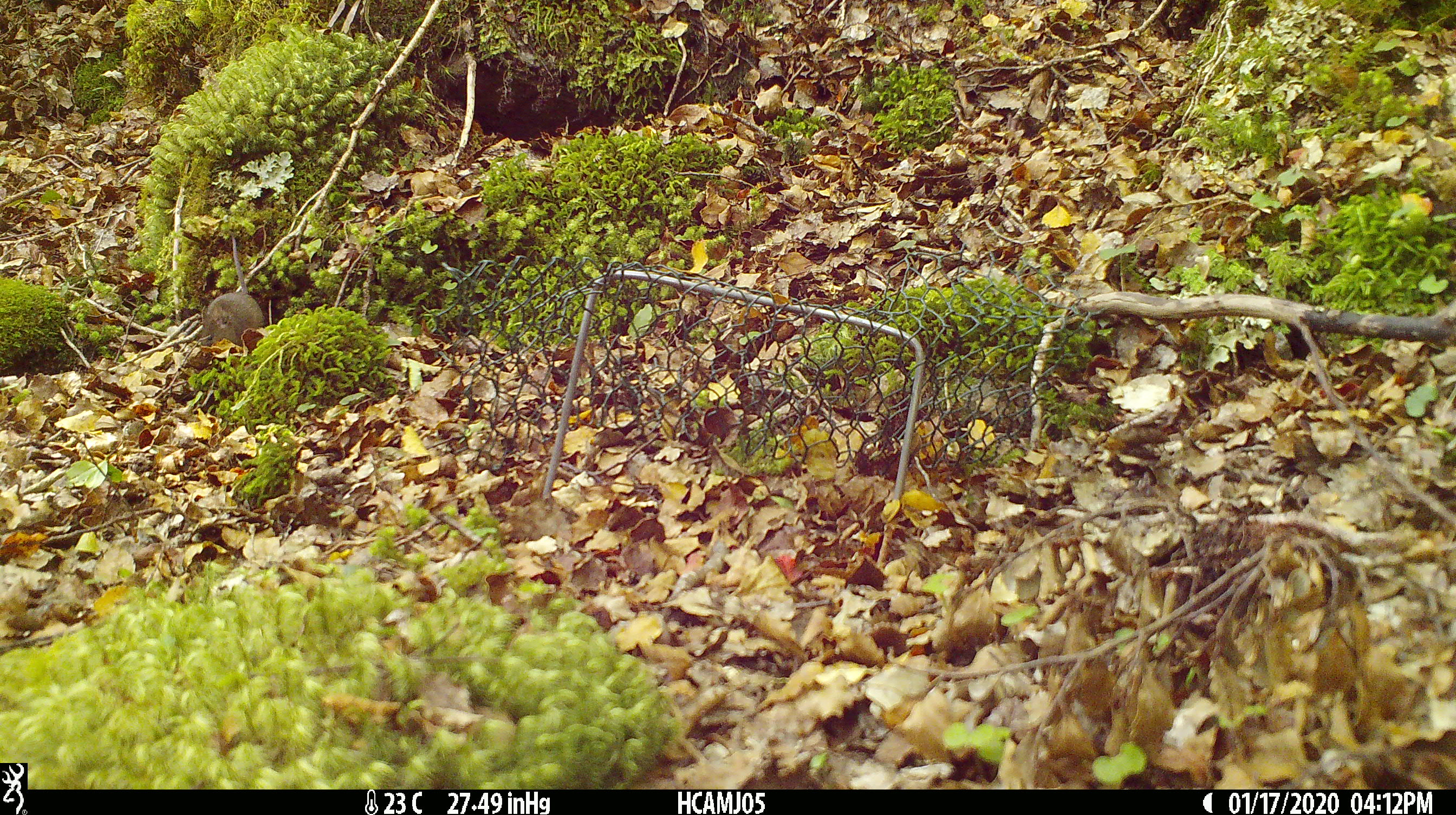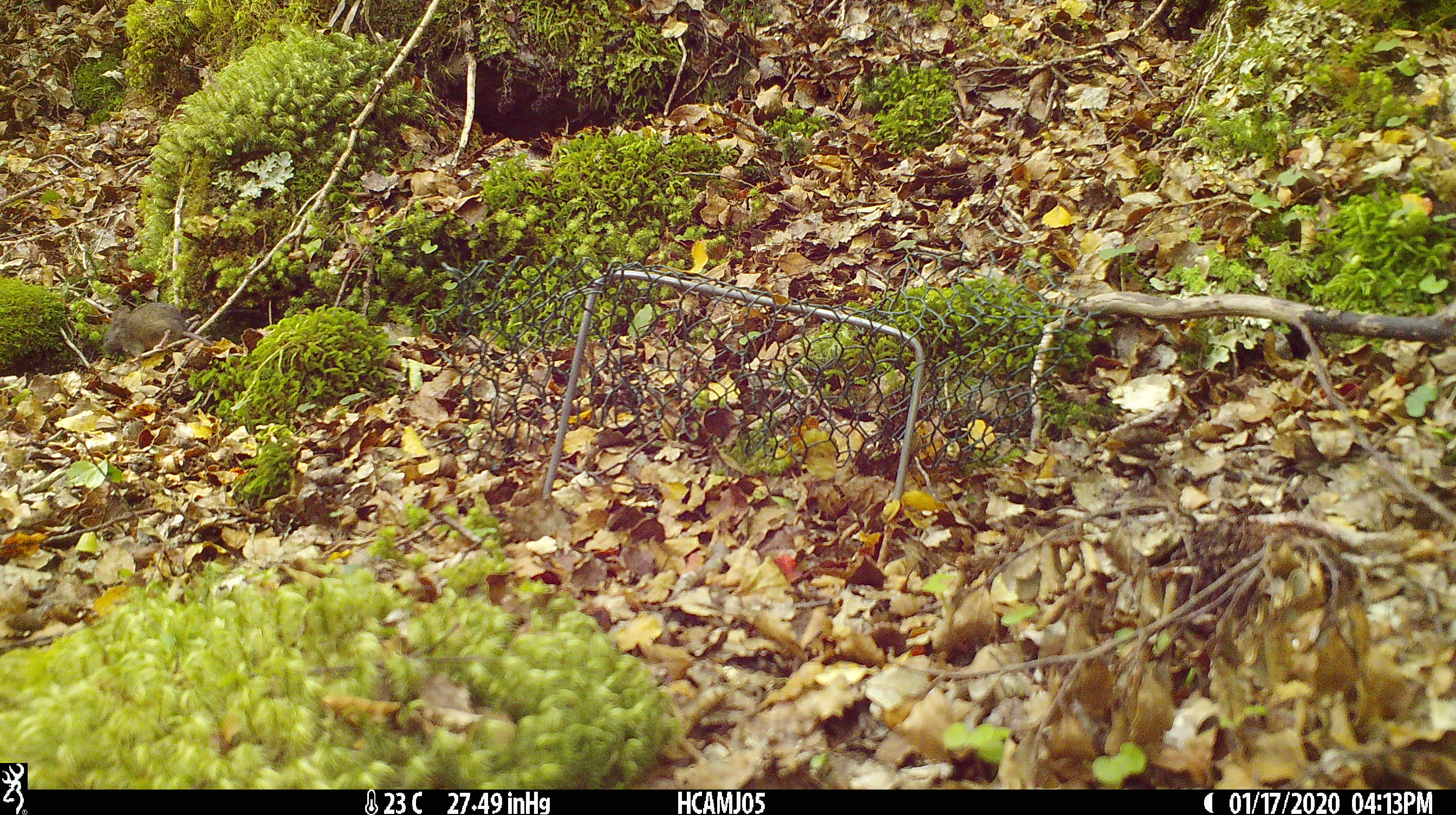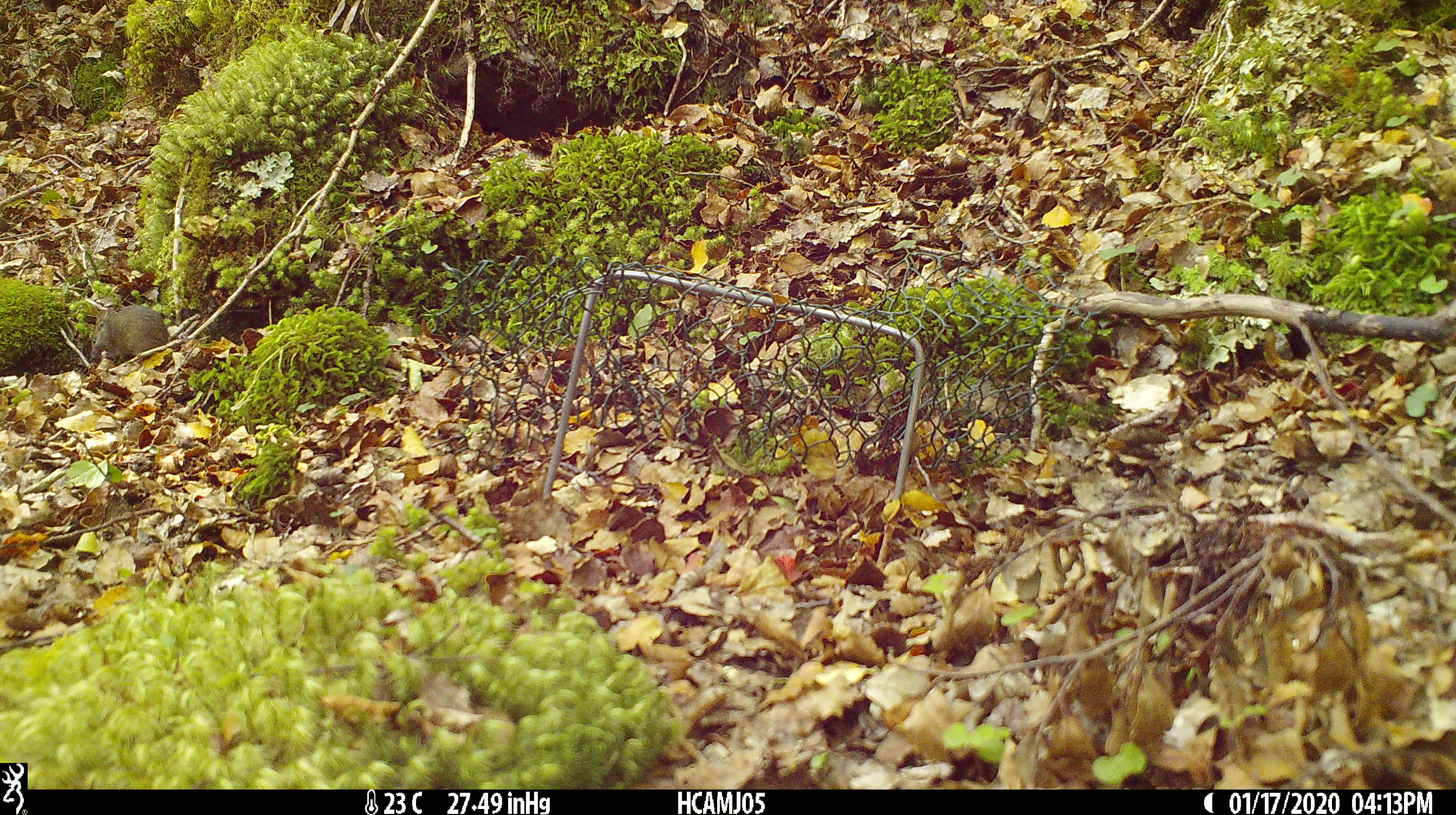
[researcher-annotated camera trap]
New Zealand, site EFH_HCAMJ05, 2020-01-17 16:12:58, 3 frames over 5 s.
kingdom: Animalia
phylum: Chordata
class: Mammalia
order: Rodentia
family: Muridae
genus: Mus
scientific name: Mus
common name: mouse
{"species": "mouse (Mus)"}